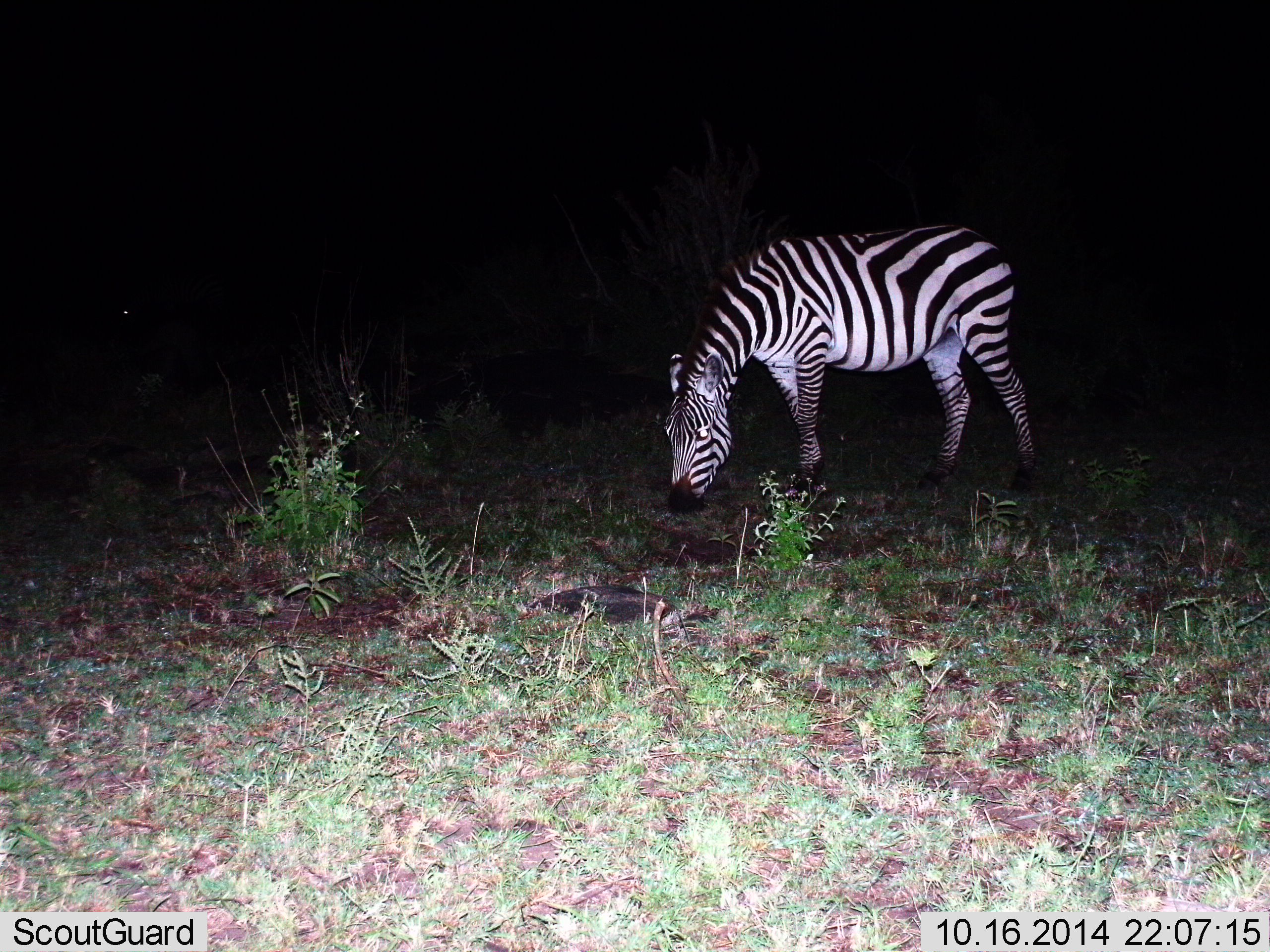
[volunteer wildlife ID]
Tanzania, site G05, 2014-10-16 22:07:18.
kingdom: Animalia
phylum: Chordata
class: Mammalia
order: Perissodactyla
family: Equidae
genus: Equus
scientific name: Equus quagga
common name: plains zebra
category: zebra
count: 1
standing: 0%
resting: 0%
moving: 0%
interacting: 0%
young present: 0%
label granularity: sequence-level